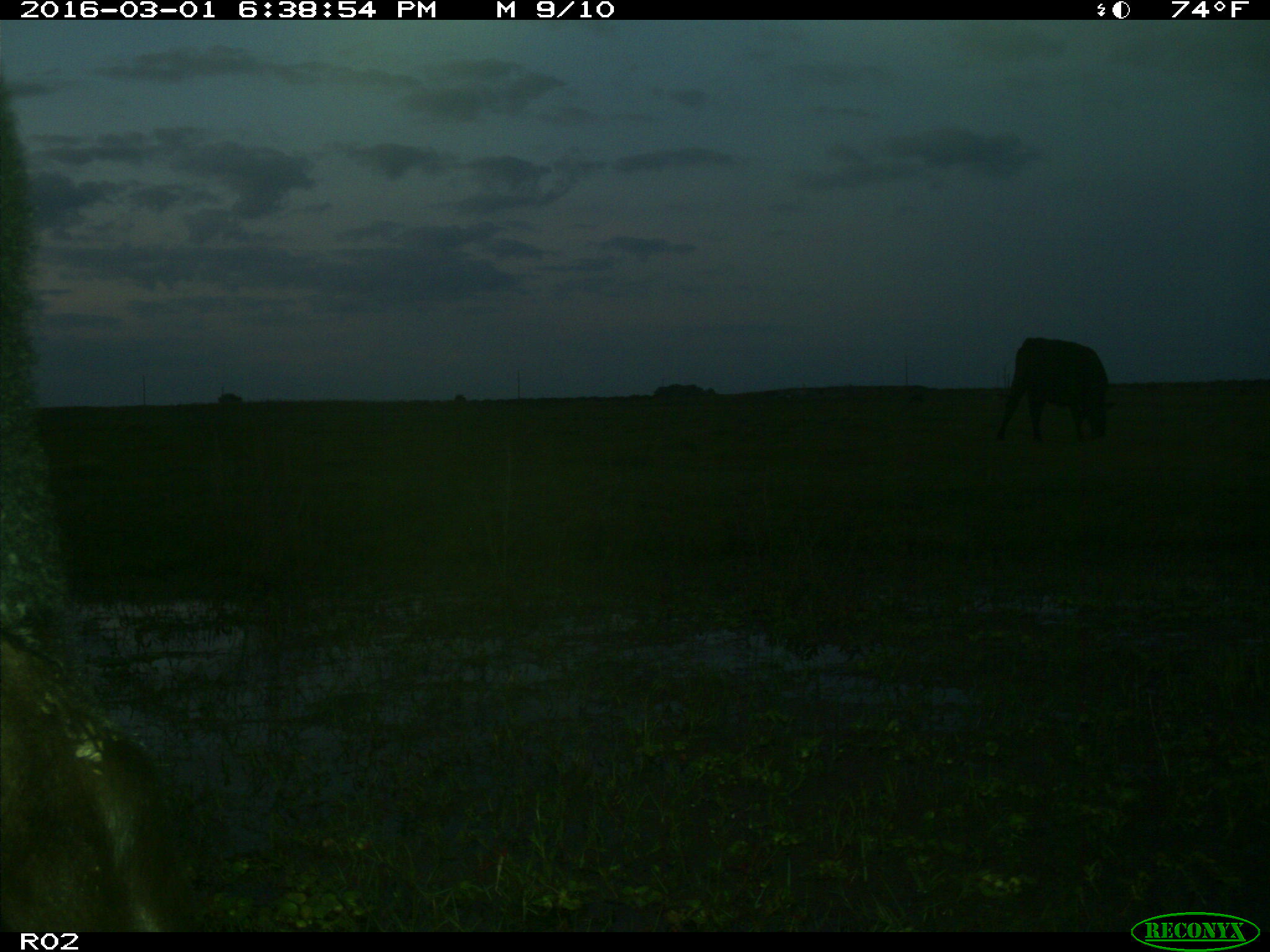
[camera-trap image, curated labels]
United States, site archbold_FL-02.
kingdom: Animalia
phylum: Chordata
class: Mammalia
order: Artiodactyla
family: Bovidae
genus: Bos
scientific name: Bos taurus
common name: domestic cow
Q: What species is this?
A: Bos taurus (domestic cow).